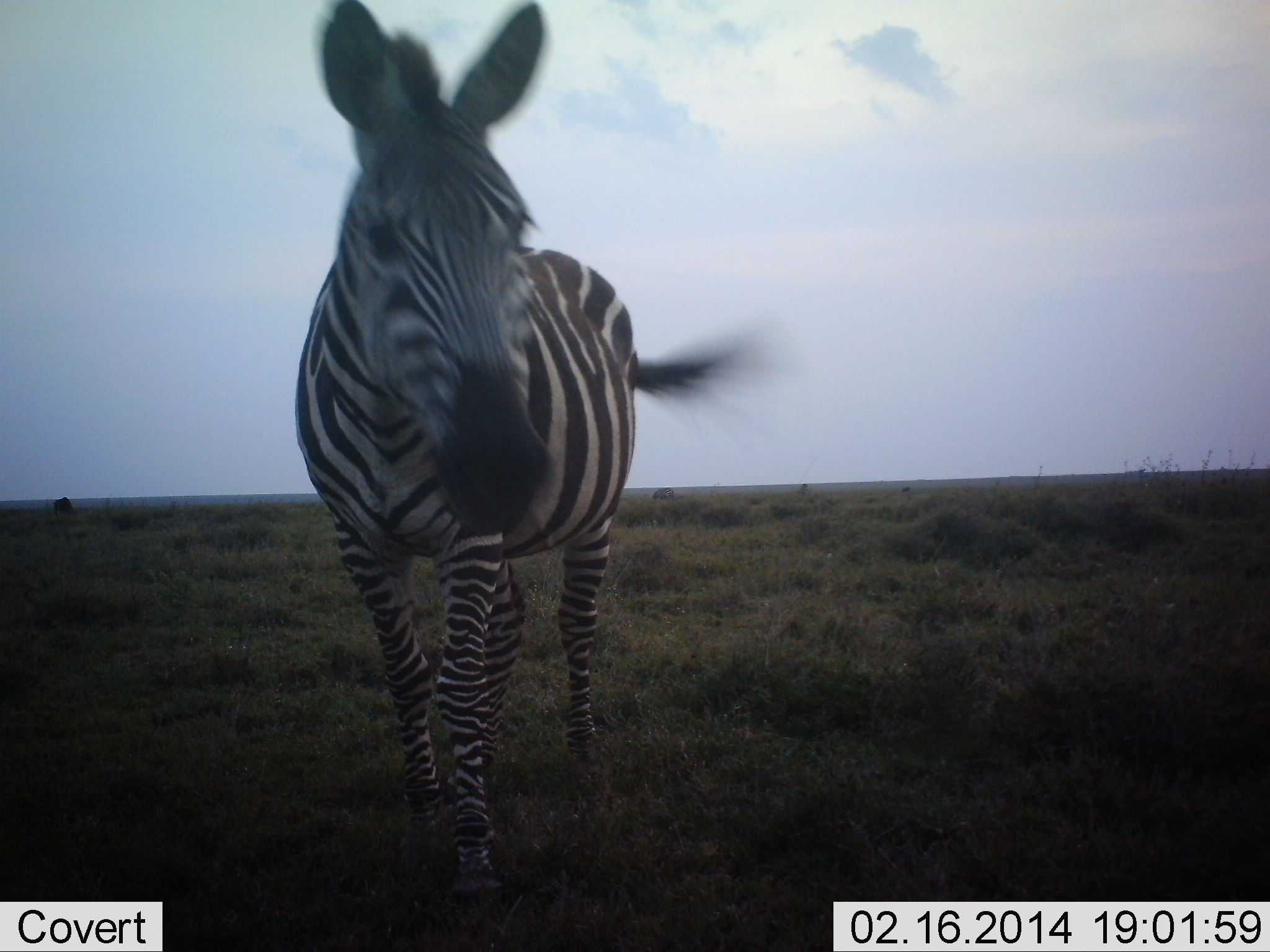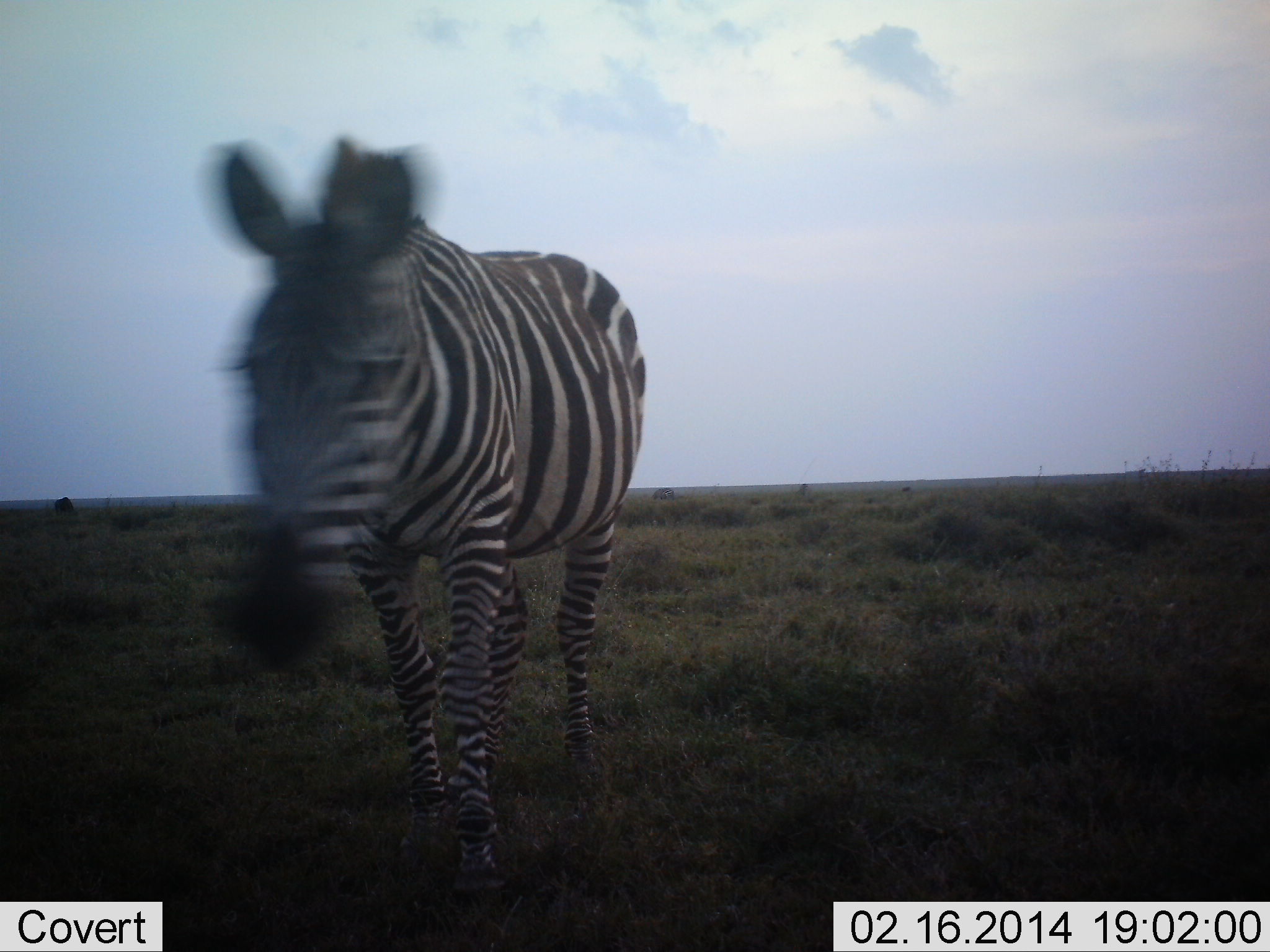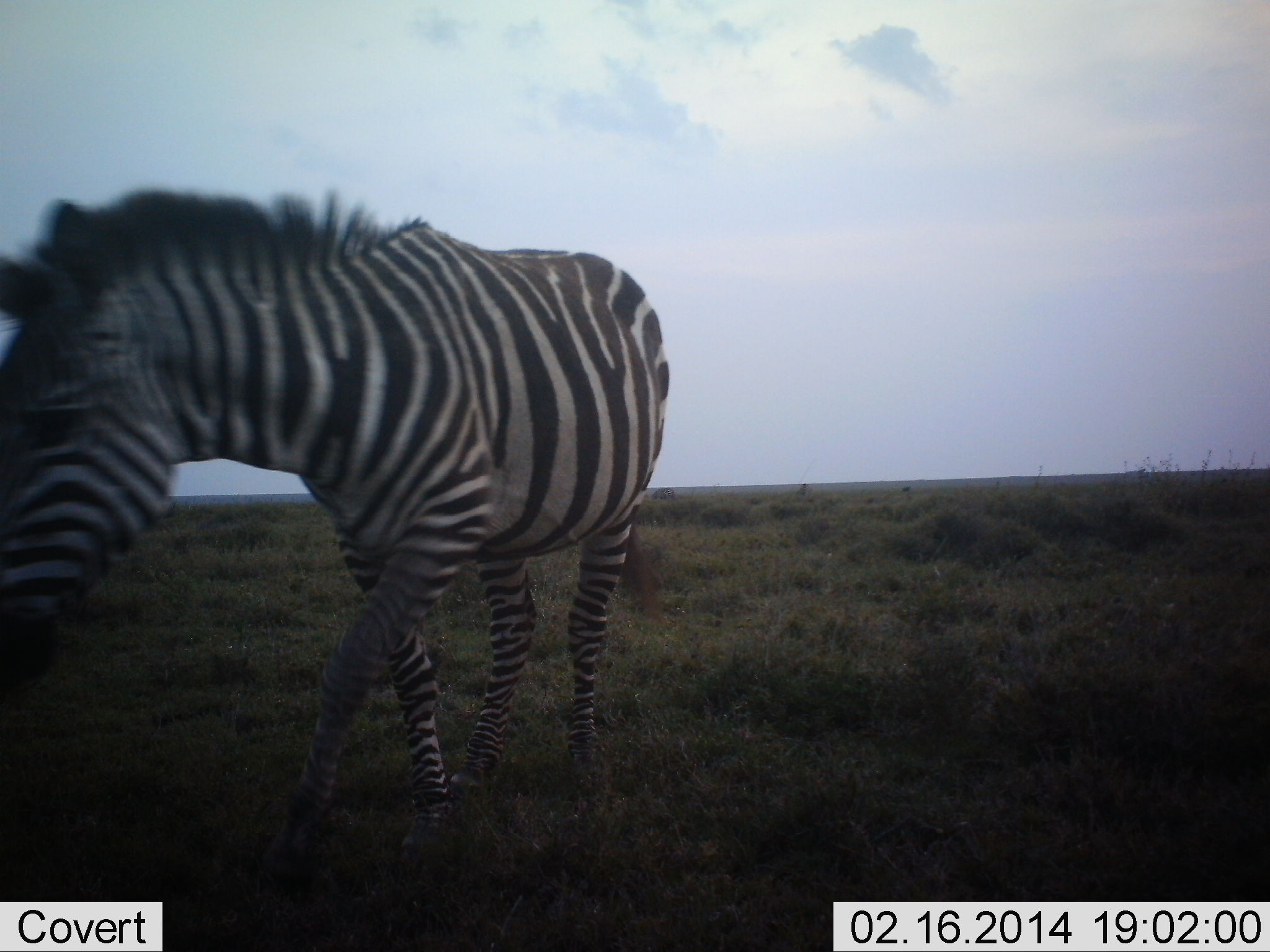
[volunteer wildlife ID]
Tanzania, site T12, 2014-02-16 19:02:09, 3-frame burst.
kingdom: Animalia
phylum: Chordata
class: Mammalia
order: Perissodactyla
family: Equidae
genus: Equus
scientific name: Equus quagga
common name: plains zebra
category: zebra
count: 1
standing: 27%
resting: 0%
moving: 73%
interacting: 0%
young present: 0%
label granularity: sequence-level